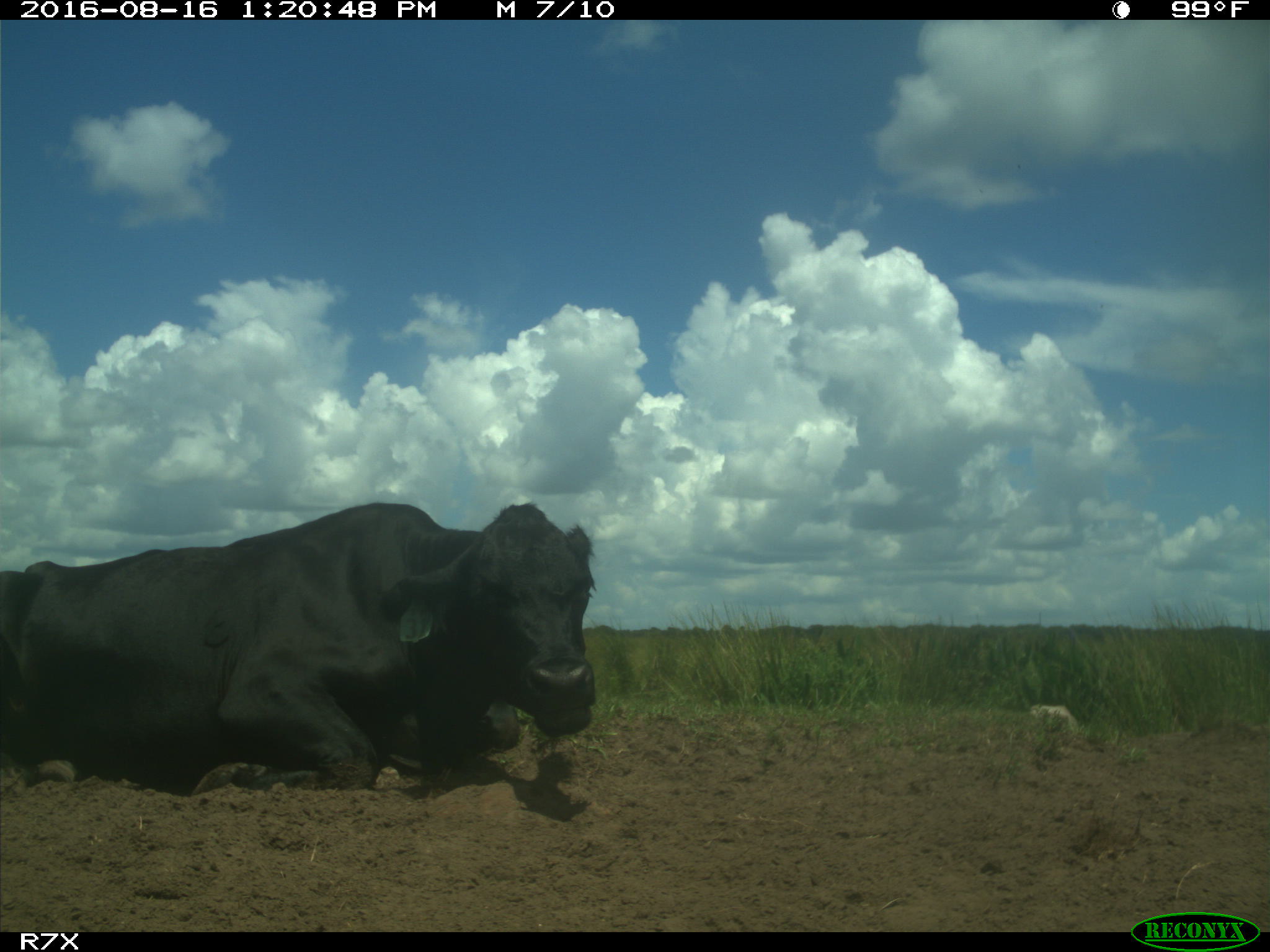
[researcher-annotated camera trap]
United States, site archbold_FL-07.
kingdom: Animalia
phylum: Chordata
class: Mammalia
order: Artiodactyla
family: Bovidae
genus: Bos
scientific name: Bos taurus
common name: domestic cow